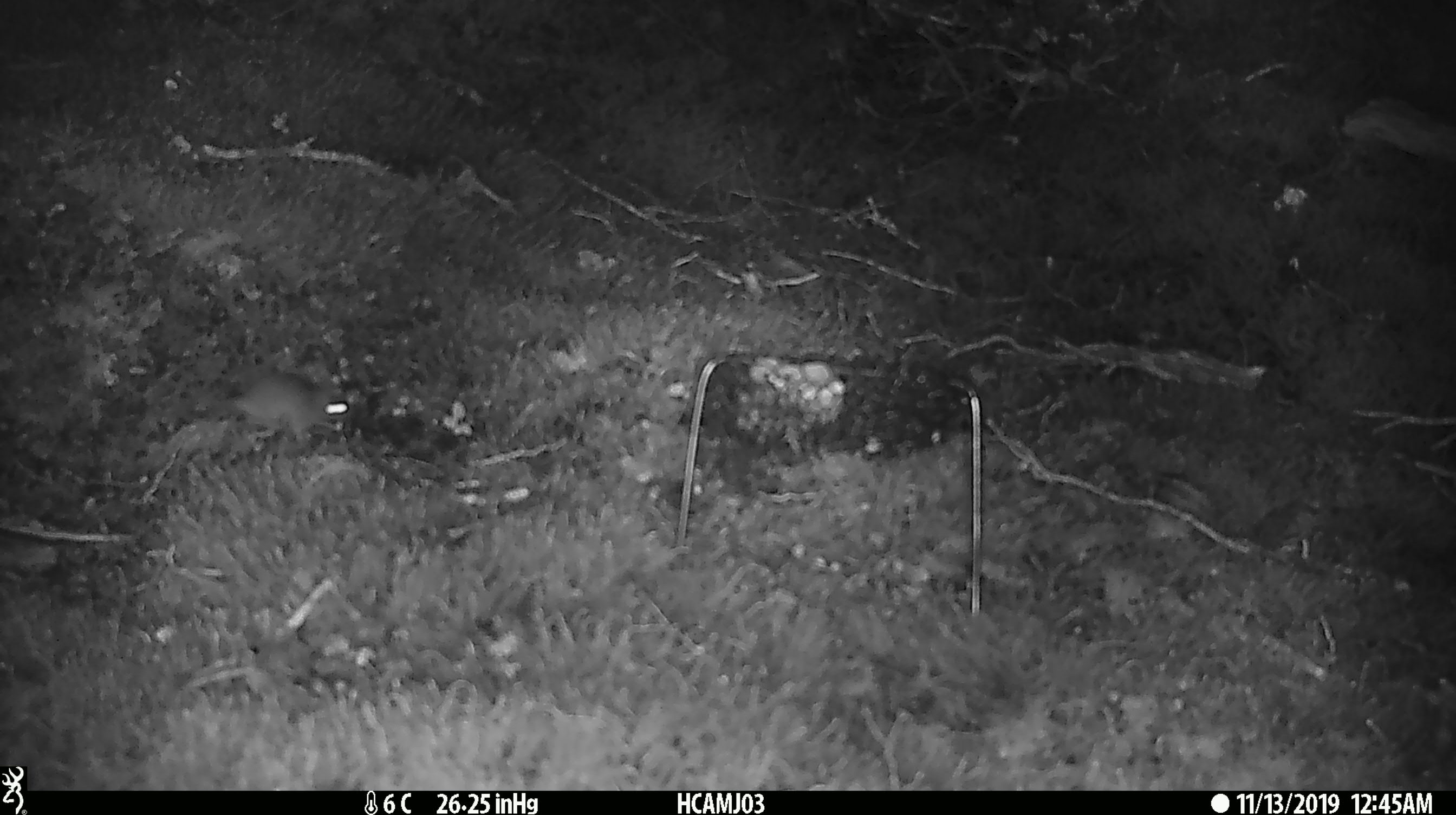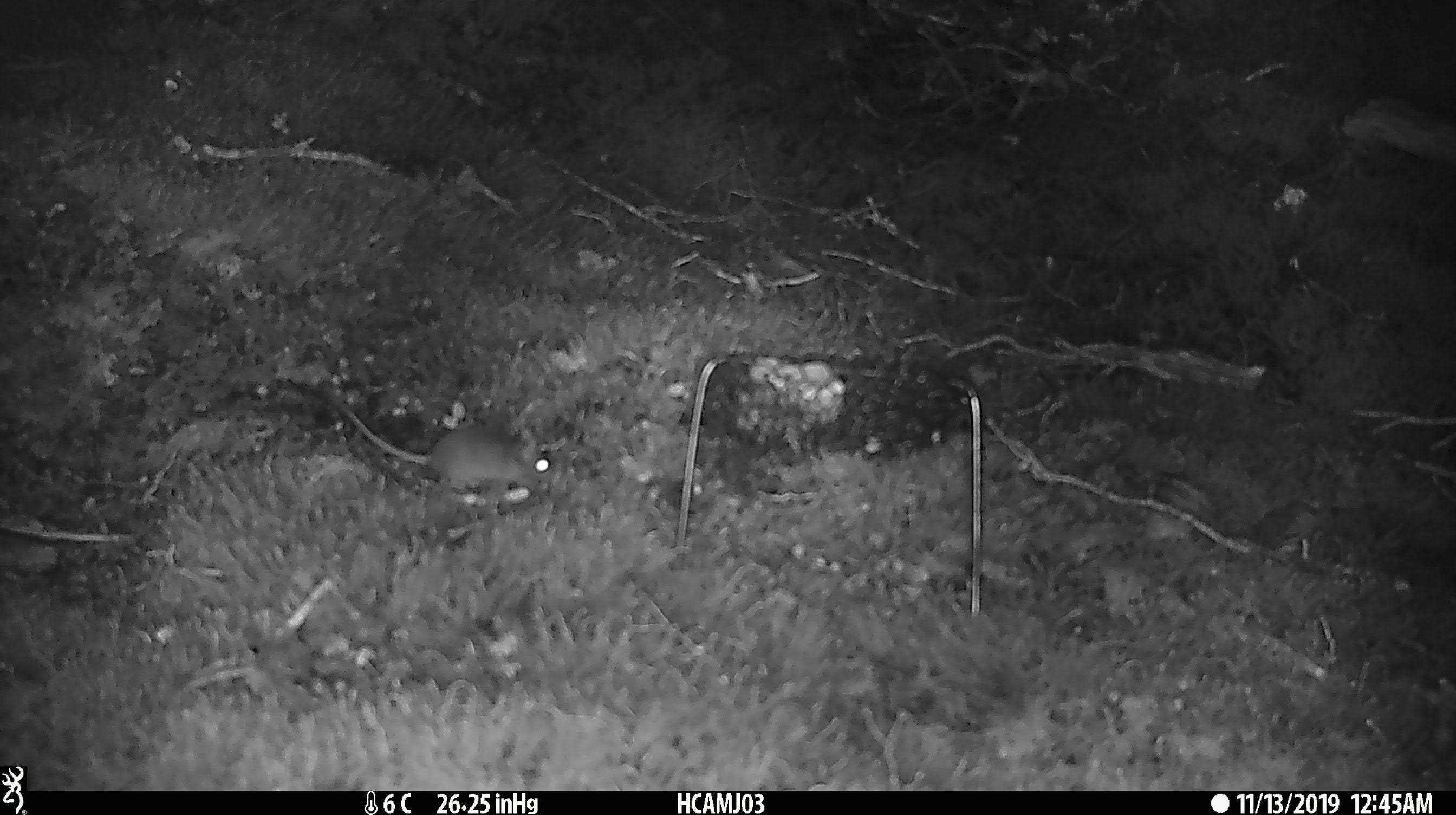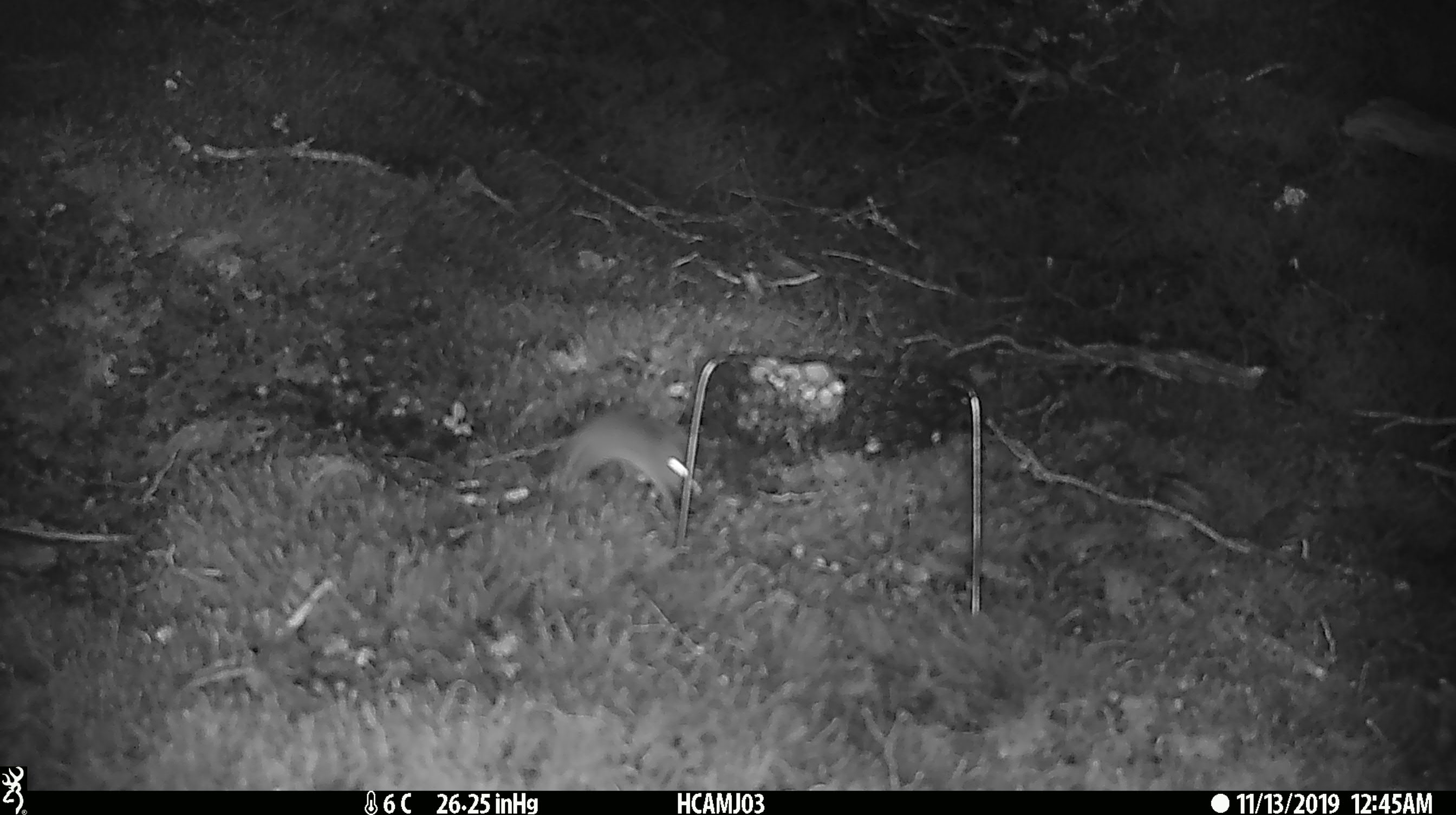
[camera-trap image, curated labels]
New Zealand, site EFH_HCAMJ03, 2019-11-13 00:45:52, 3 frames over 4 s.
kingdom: Animalia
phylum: Chordata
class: Mammalia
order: Rodentia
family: Muridae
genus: Mus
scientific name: Mus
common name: mouse